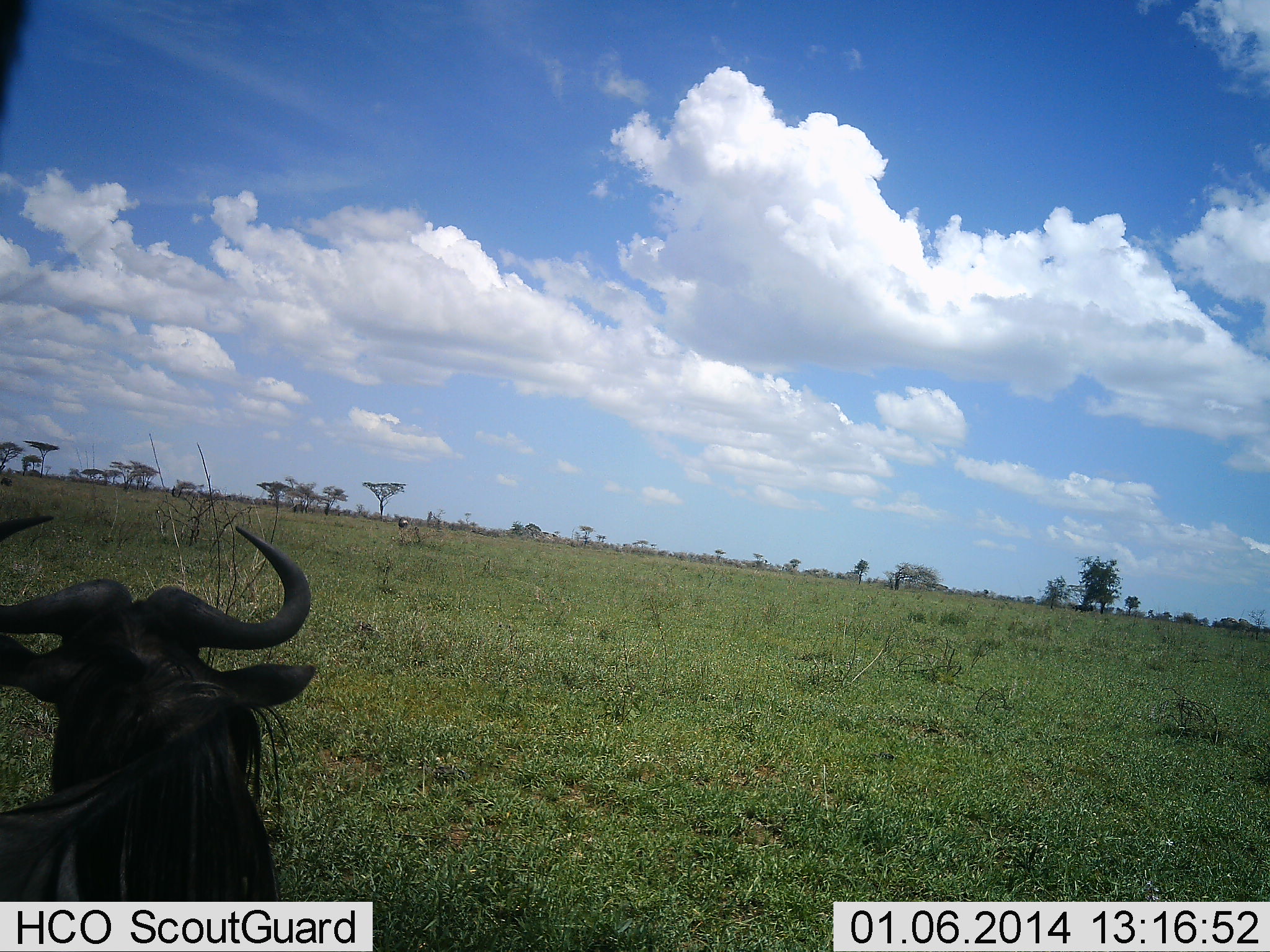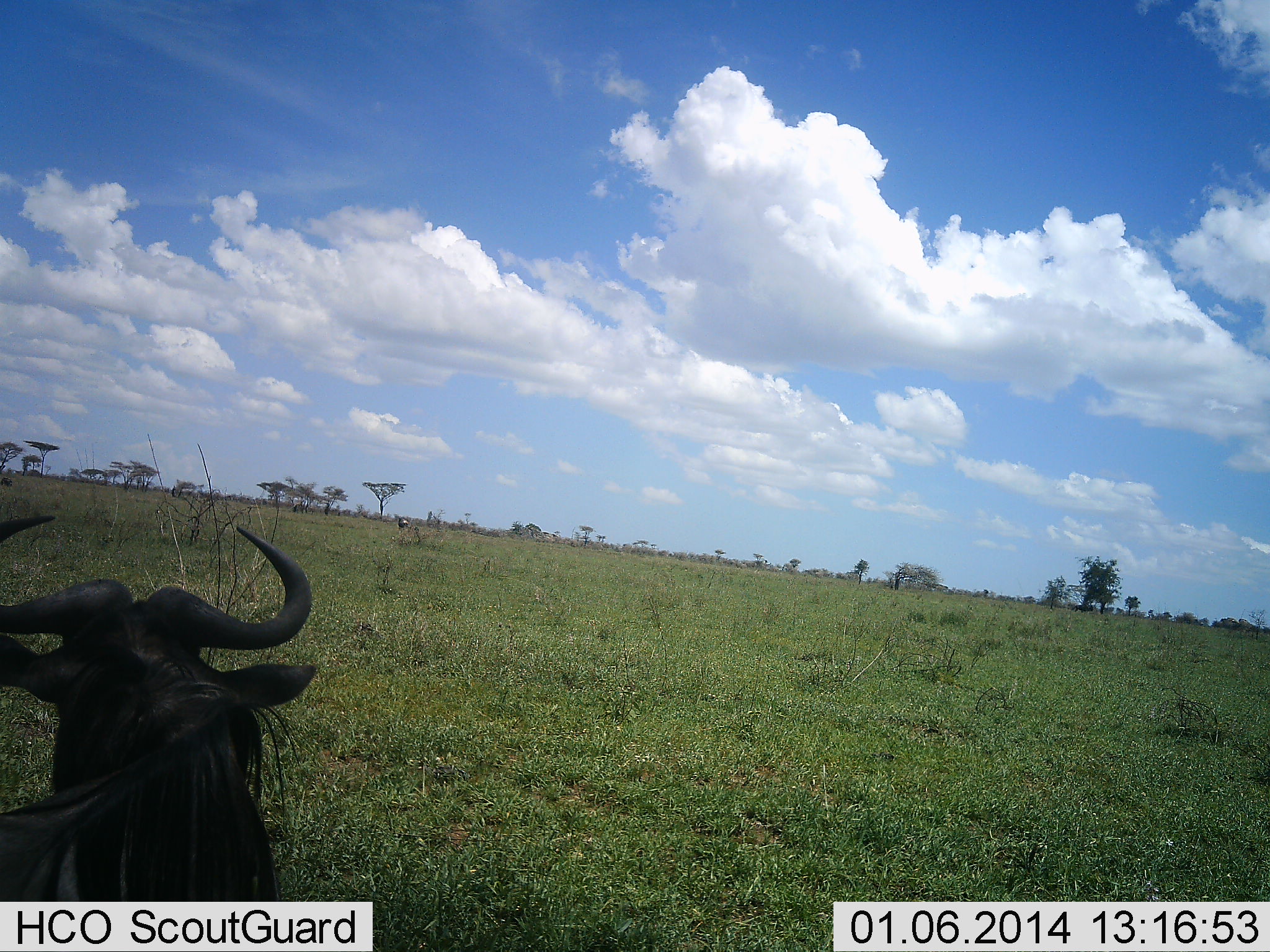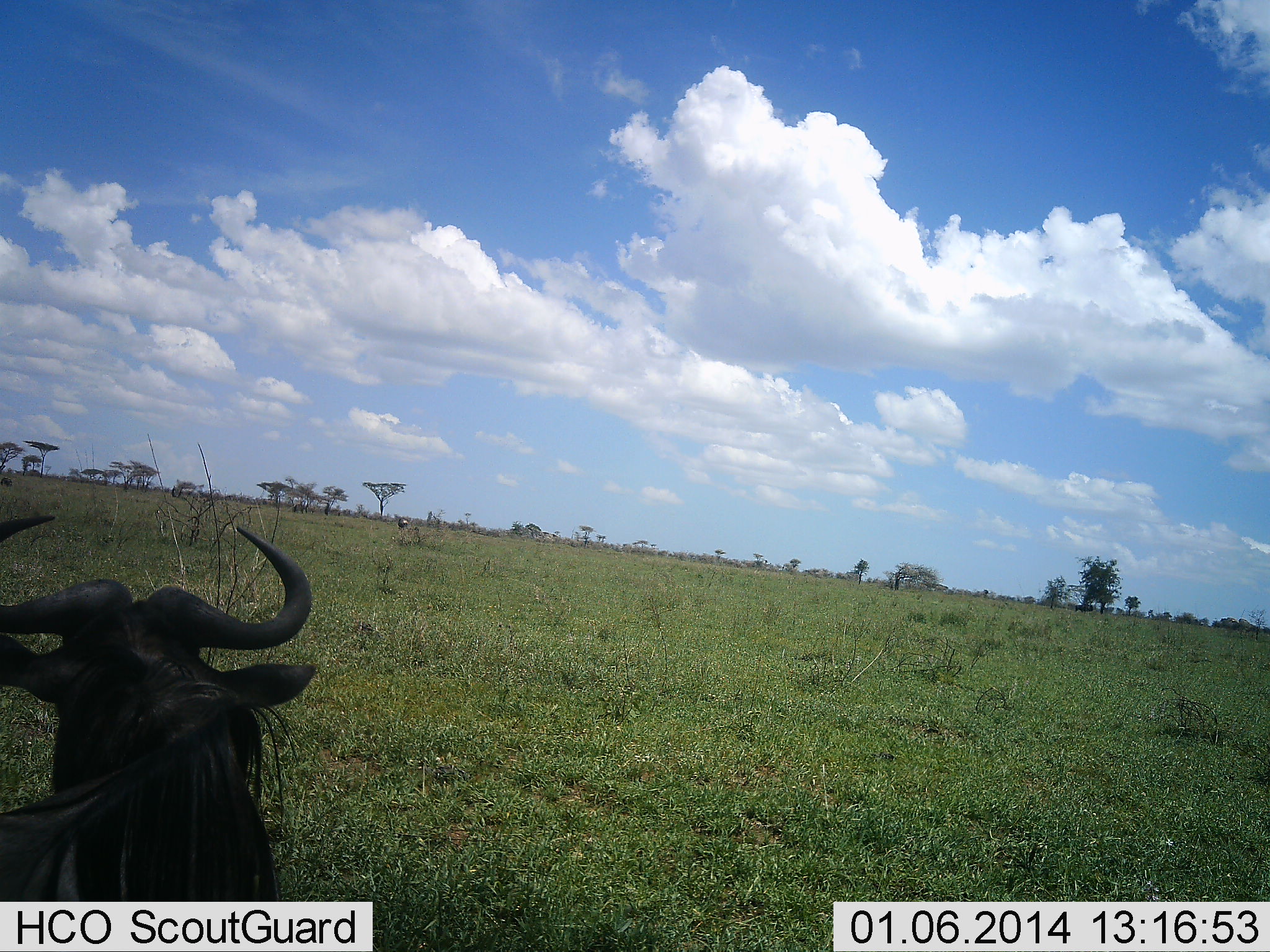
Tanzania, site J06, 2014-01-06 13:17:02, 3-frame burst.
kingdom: Animalia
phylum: Chordata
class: Mammalia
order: Artiodactyla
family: Bovidae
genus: Connochaetes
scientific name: Connochaetes taurinus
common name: blue wildebeest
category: wildebeest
Wildebeest (blue wildebeest) (Connochaetes taurinus), count 1. Behavior (volunteer vote fractions): standing 70%, resting 40%, moving 0%, interacting 0%. Young present (vote fraction): 0%. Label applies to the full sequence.